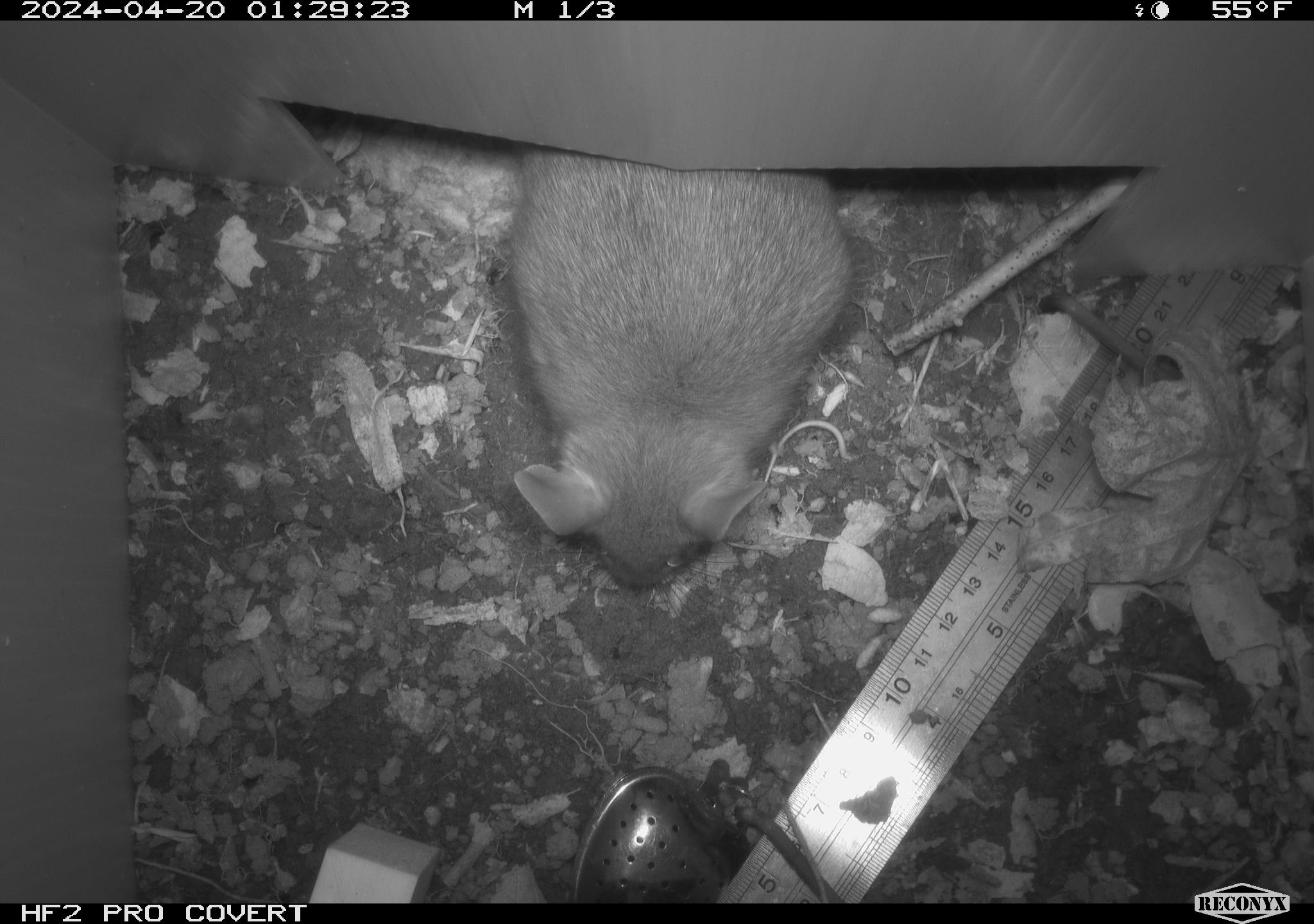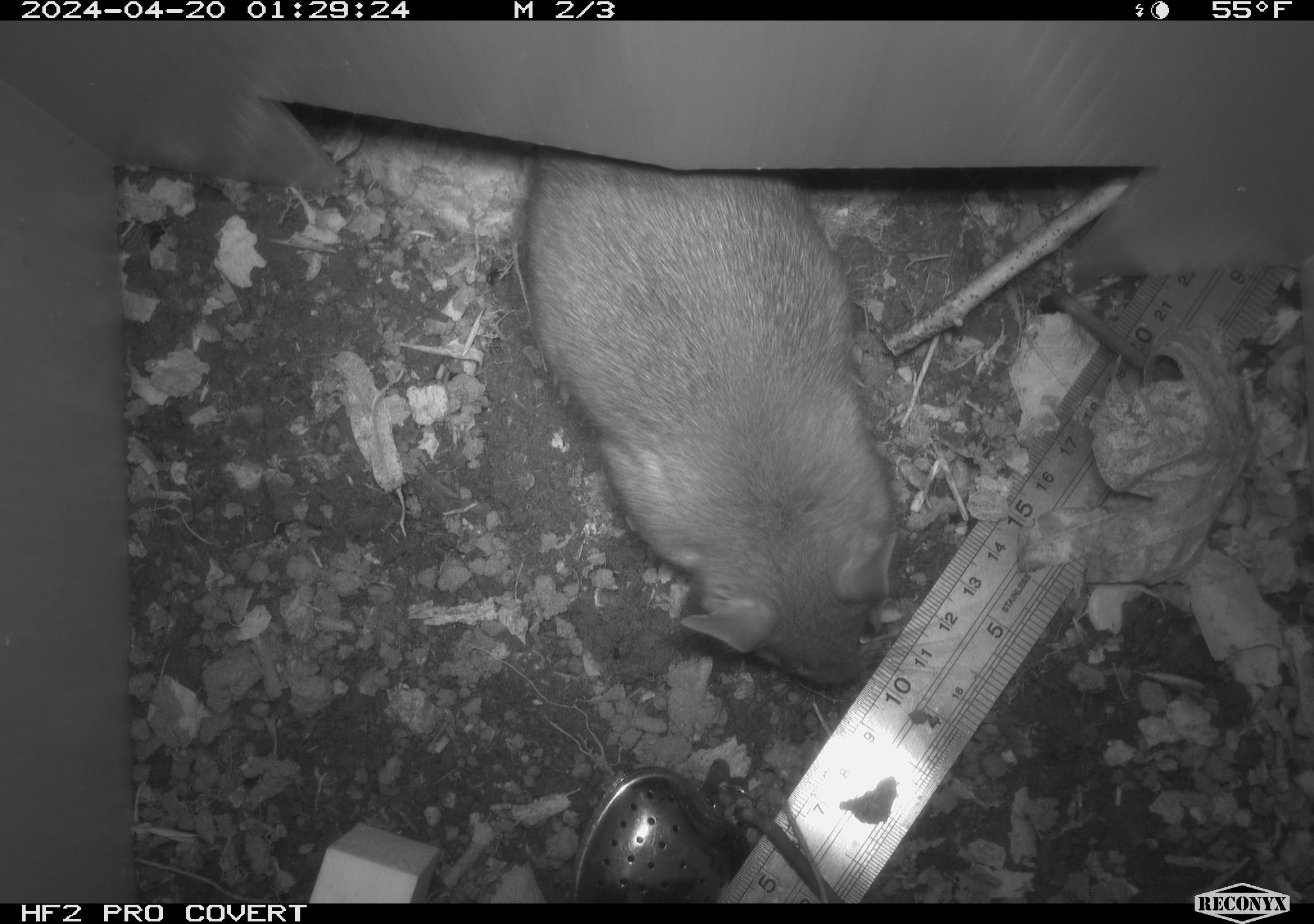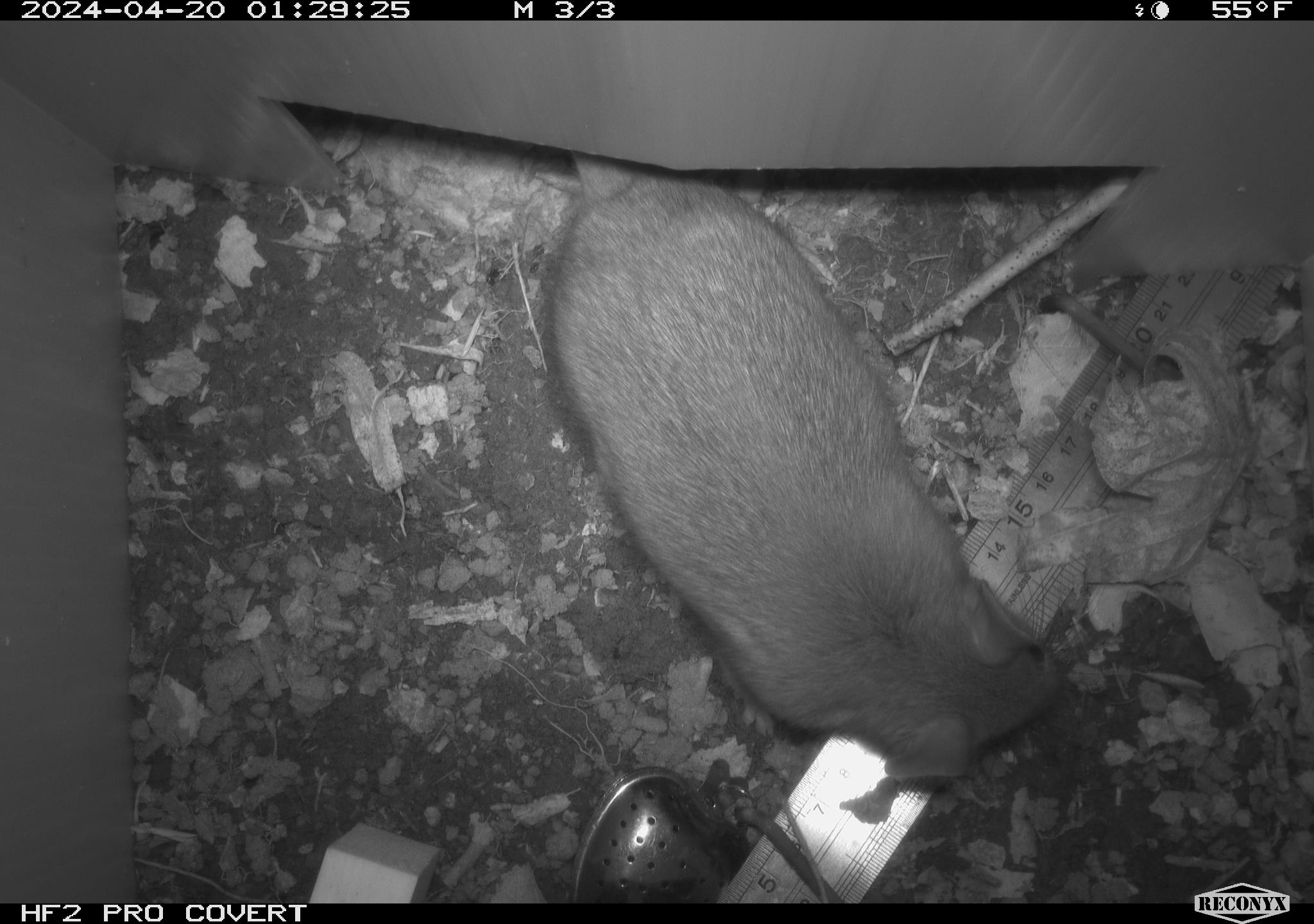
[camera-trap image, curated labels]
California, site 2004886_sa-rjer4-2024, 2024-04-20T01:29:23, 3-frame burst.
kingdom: Animalia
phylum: Chordata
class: Mammalia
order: Rodentia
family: Cricetidae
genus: Neotoma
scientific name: Neotoma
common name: pack rat or woodrat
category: neotoma species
Neotoma species (pack rat or woodrat) (Neotoma).